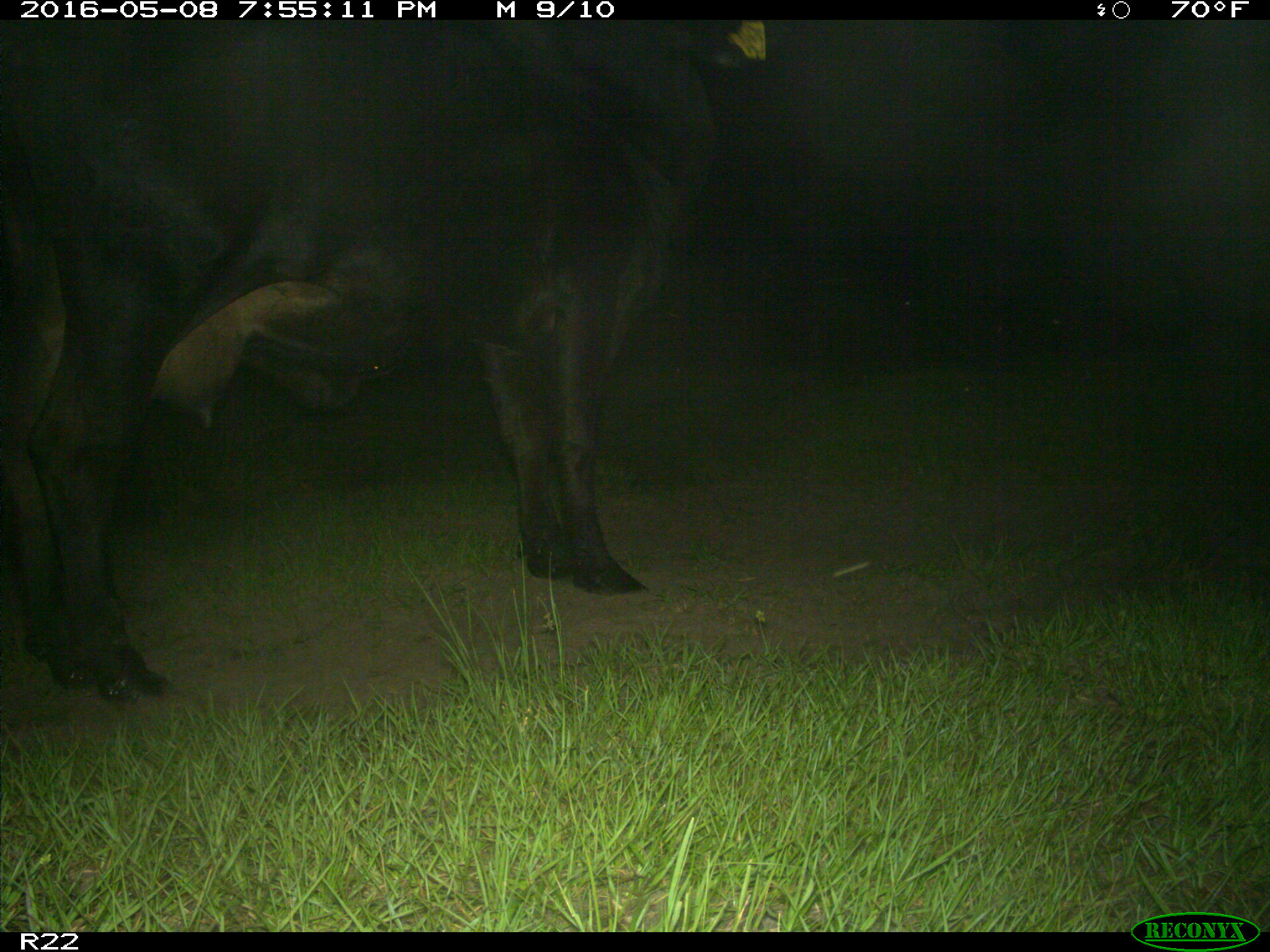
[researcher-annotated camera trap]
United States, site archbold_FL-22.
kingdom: Animalia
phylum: Chordata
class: Mammalia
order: Artiodactyla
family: Bovidae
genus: Bos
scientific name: Bos taurus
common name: domestic cow